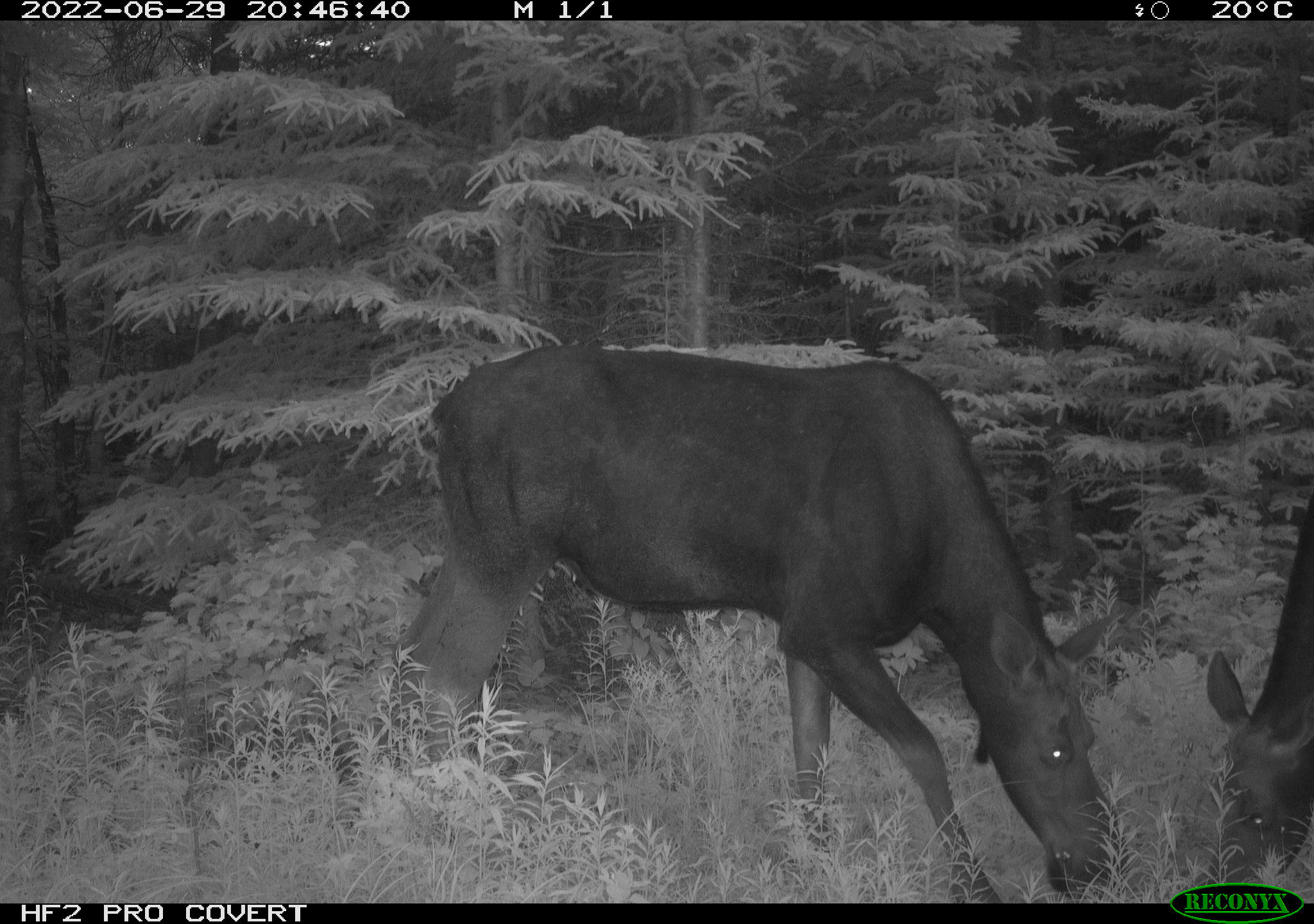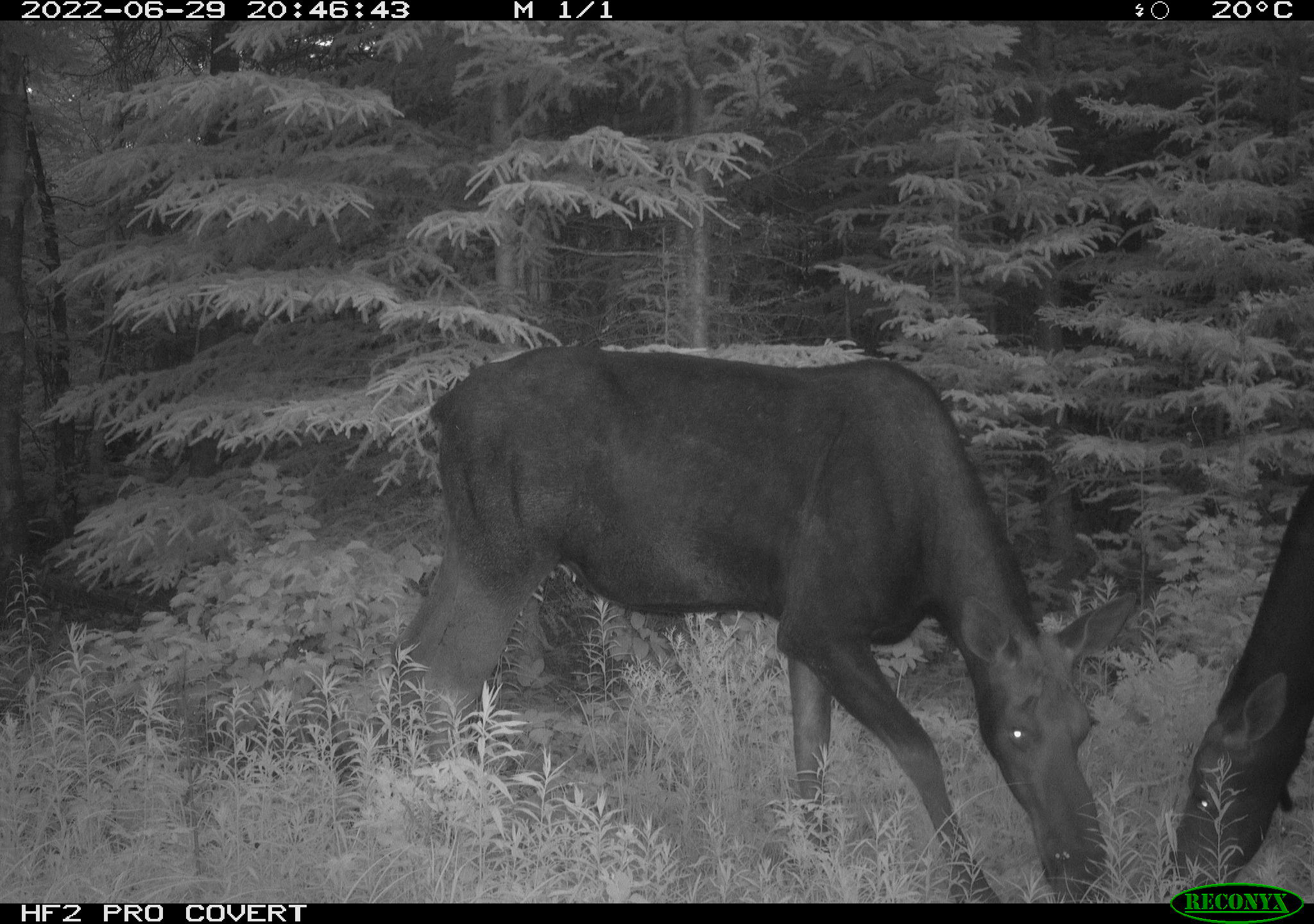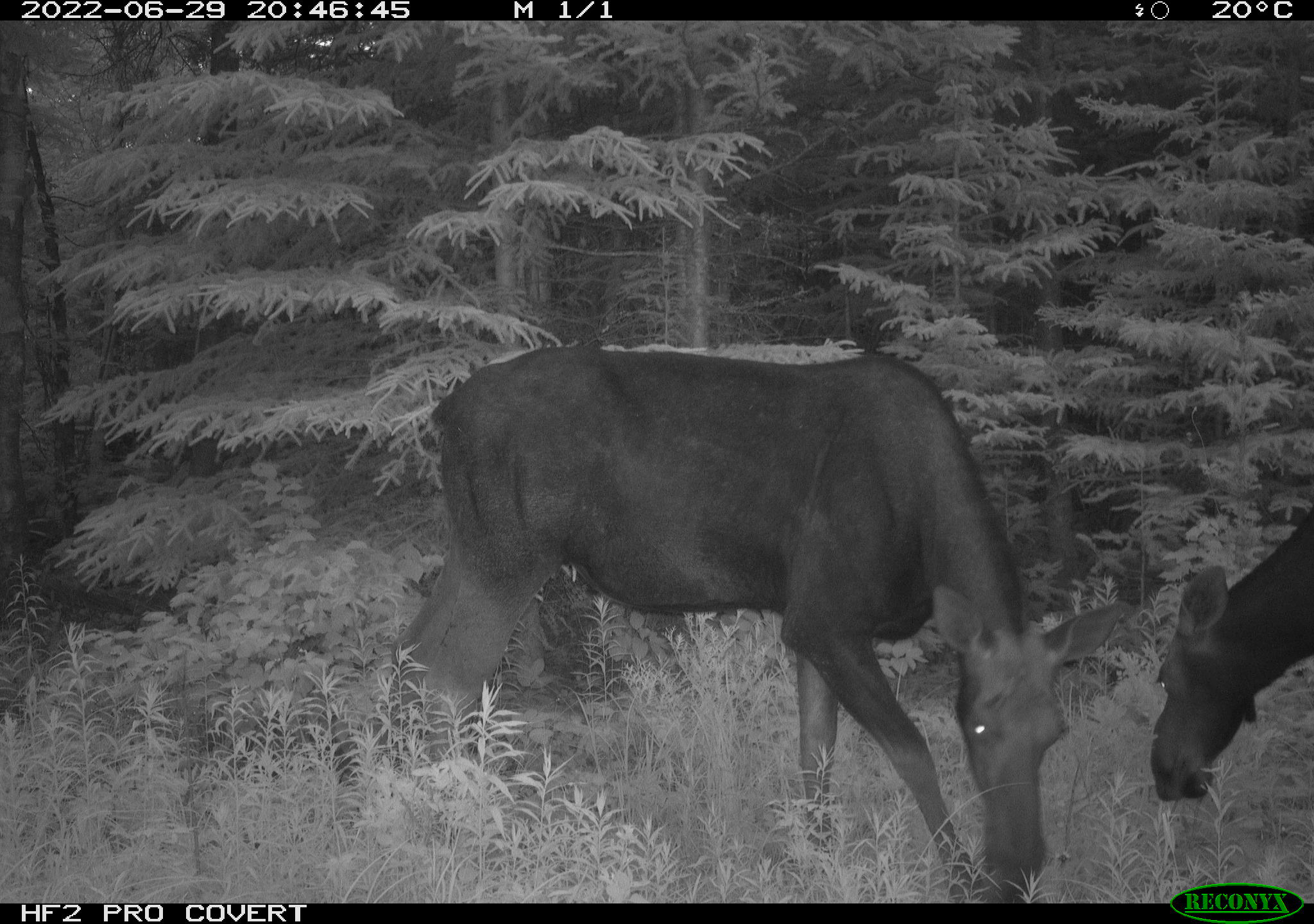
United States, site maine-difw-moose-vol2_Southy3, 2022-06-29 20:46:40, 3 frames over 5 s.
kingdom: Animalia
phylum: Chordata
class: Mammalia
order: Artiodactyla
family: Cervidae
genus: Alces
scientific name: Alces alces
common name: moose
Moose (Alces alces).